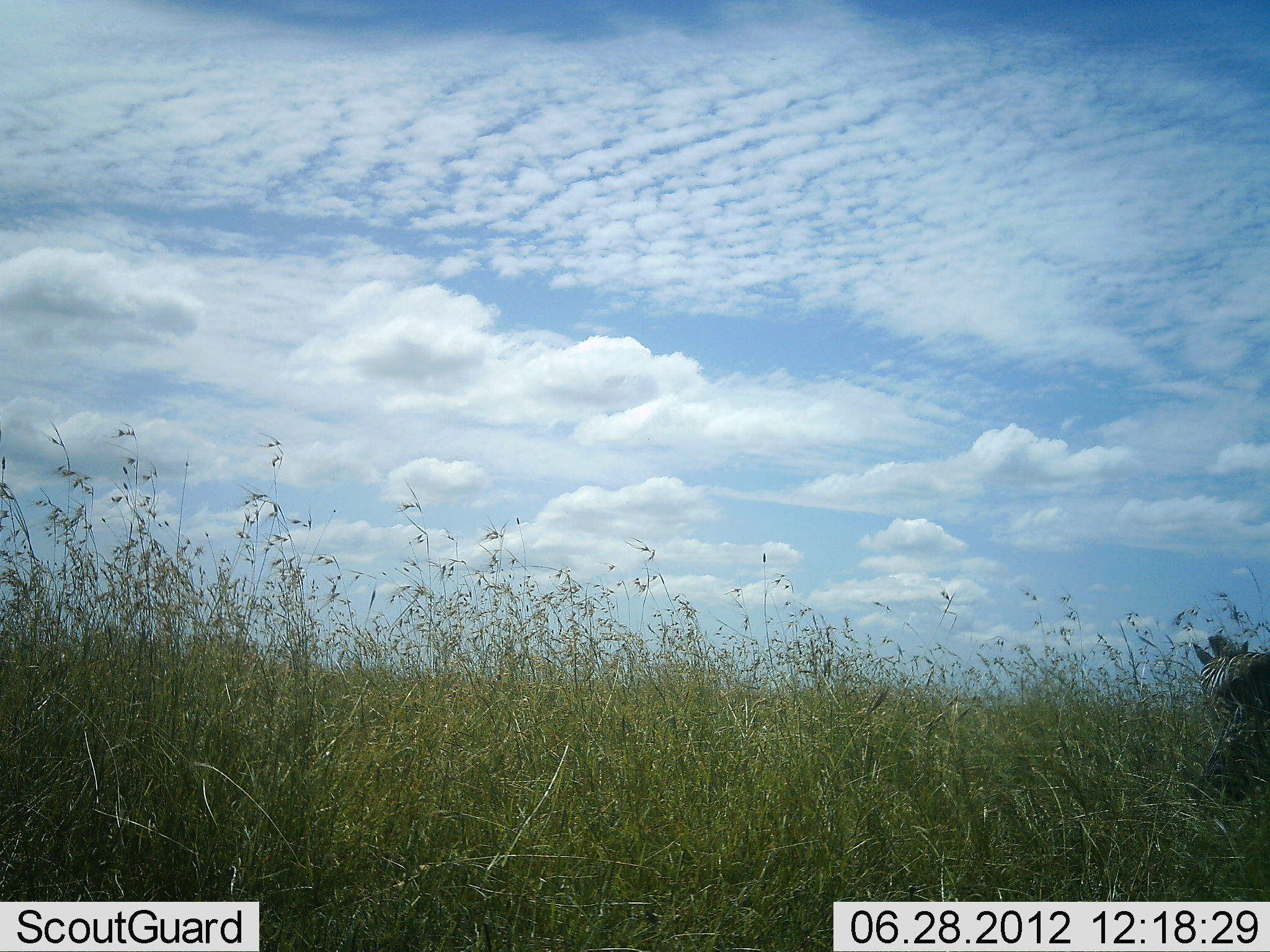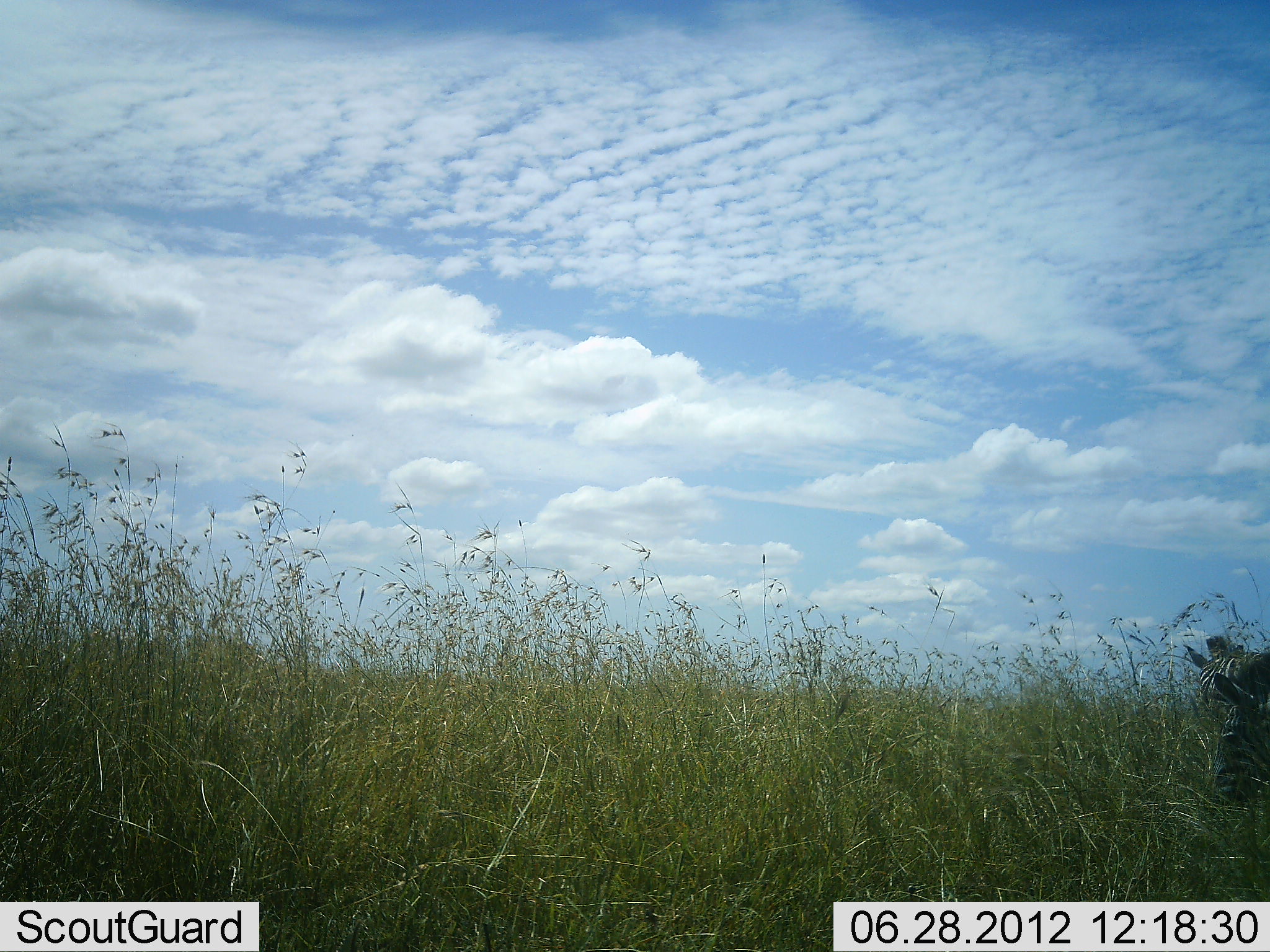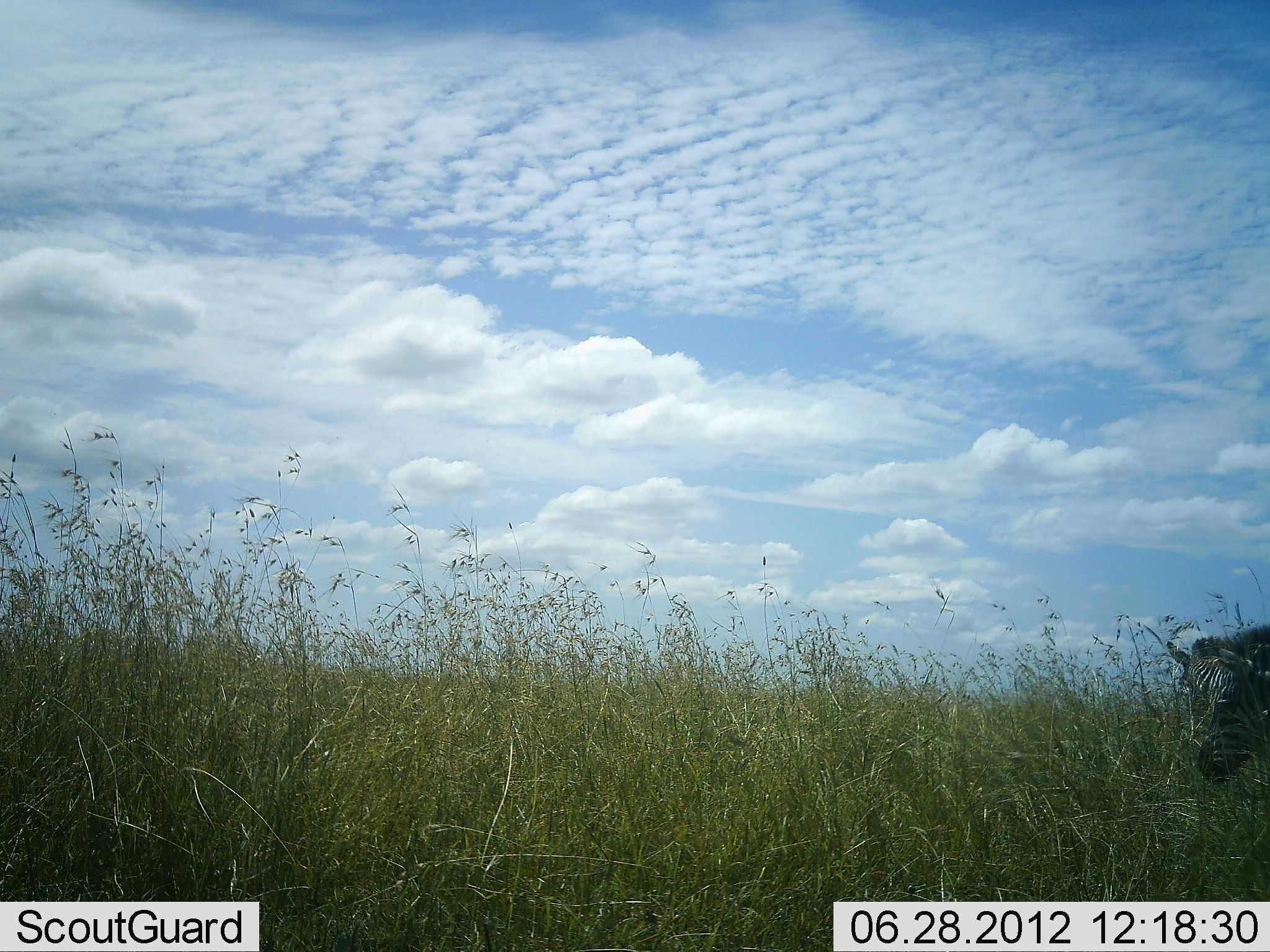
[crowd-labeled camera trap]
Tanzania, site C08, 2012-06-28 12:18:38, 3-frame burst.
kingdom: Animalia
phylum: Chordata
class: Mammalia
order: Perissodactyla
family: Equidae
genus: Equus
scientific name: Equus quagga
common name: plains zebra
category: zebra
Zebra (plains zebra) (Equus quagga), count 2. Behavior (volunteer vote fractions): standing 30%, resting 0%, moving 10%, interacting 0%. Young present (vote fraction): 0%. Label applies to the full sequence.